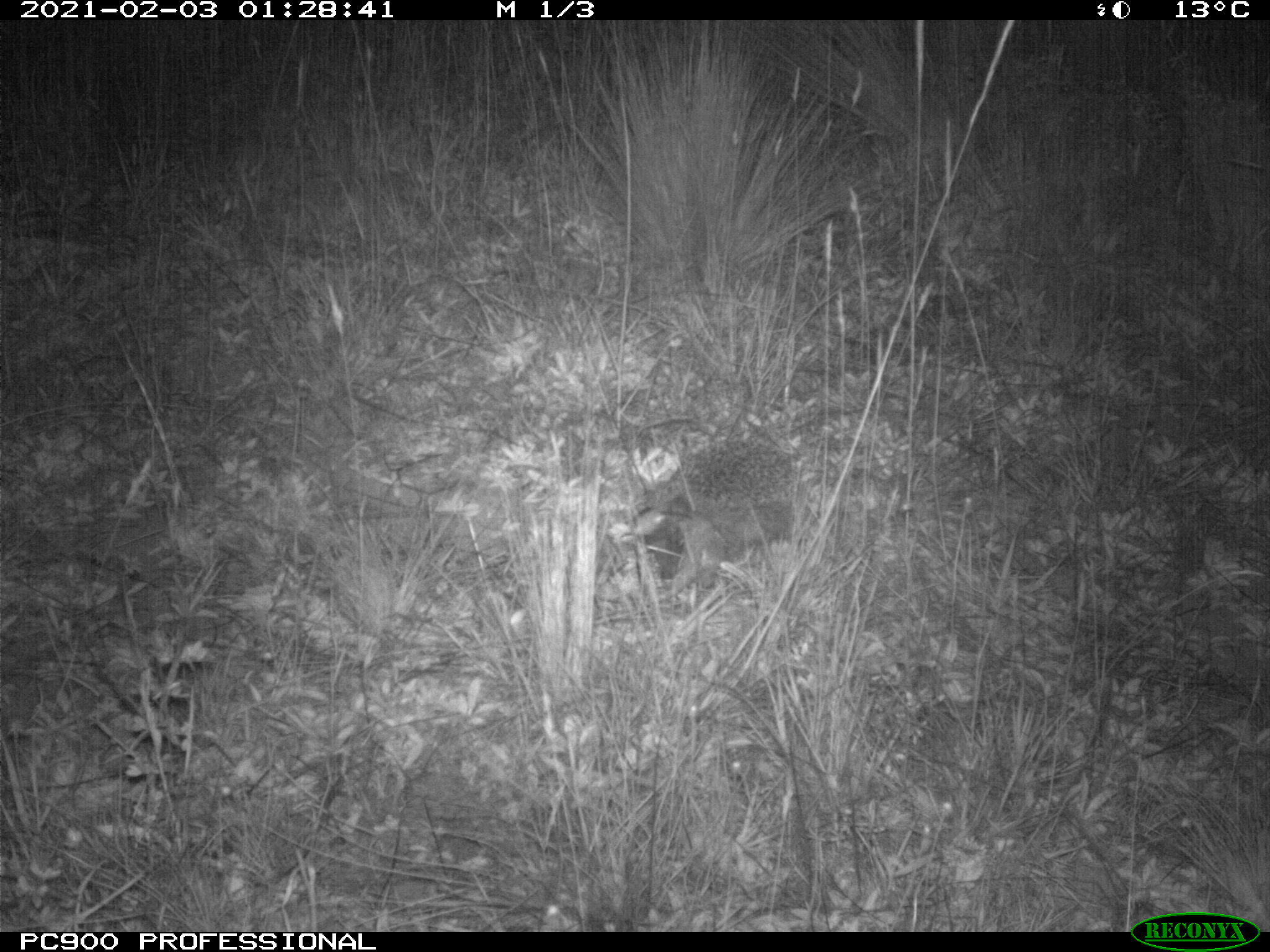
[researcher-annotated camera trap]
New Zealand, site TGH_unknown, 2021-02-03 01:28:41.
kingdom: Animalia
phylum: Chordata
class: Mammalia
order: Eulipotyphla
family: Erinaceidae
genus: Erinaceus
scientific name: Erinaceus europaeus europaeus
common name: european hedgehog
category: hedgehog